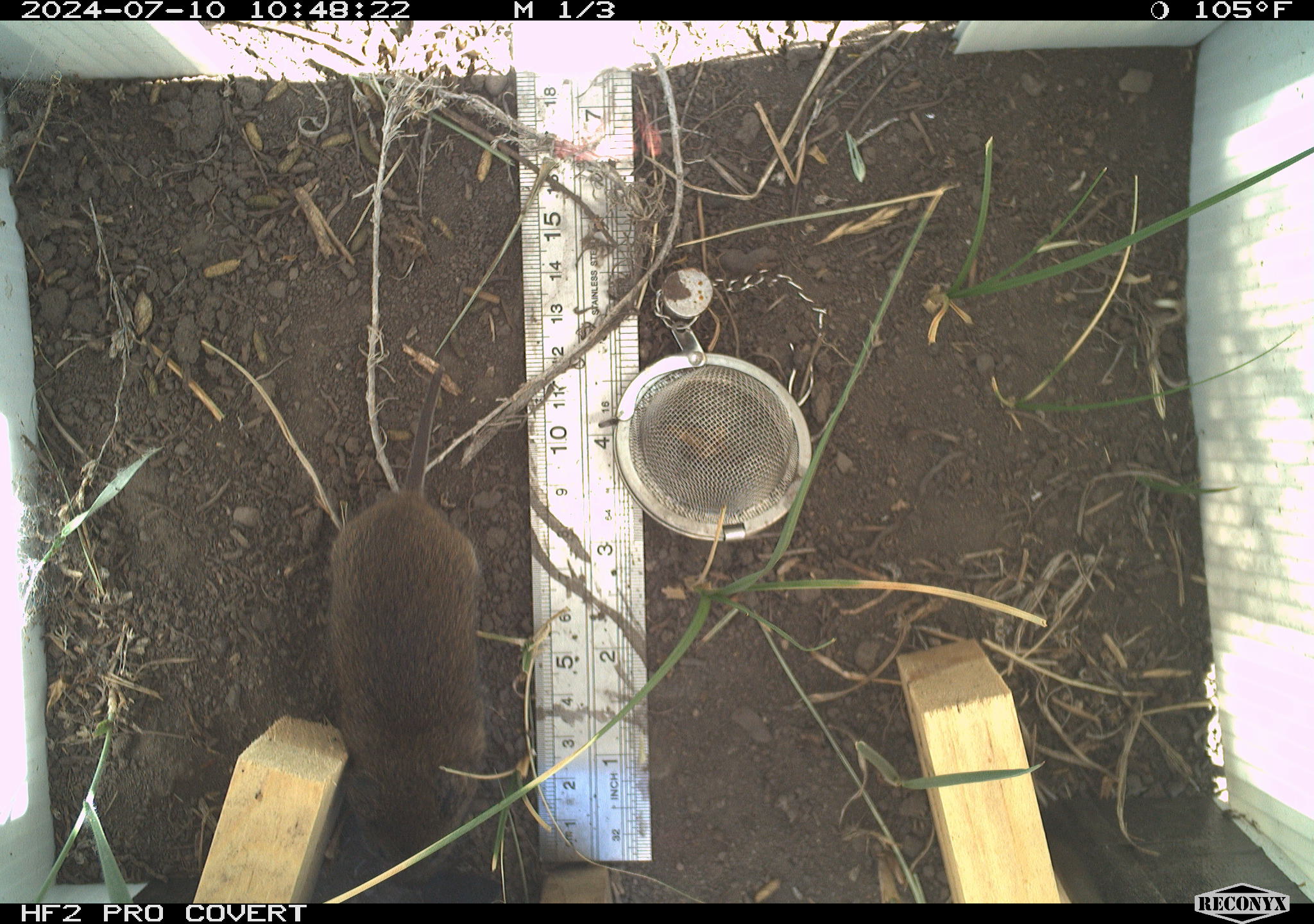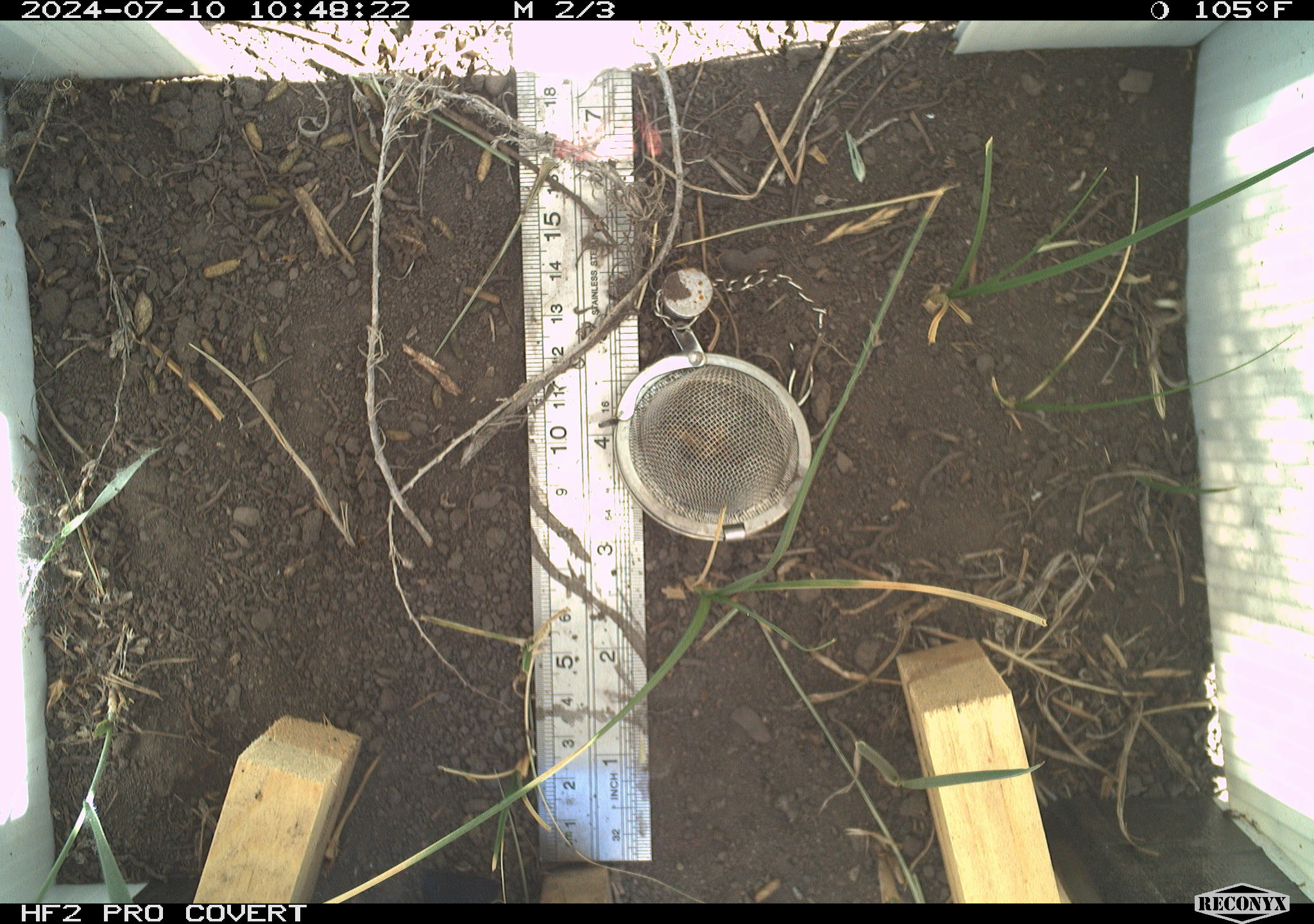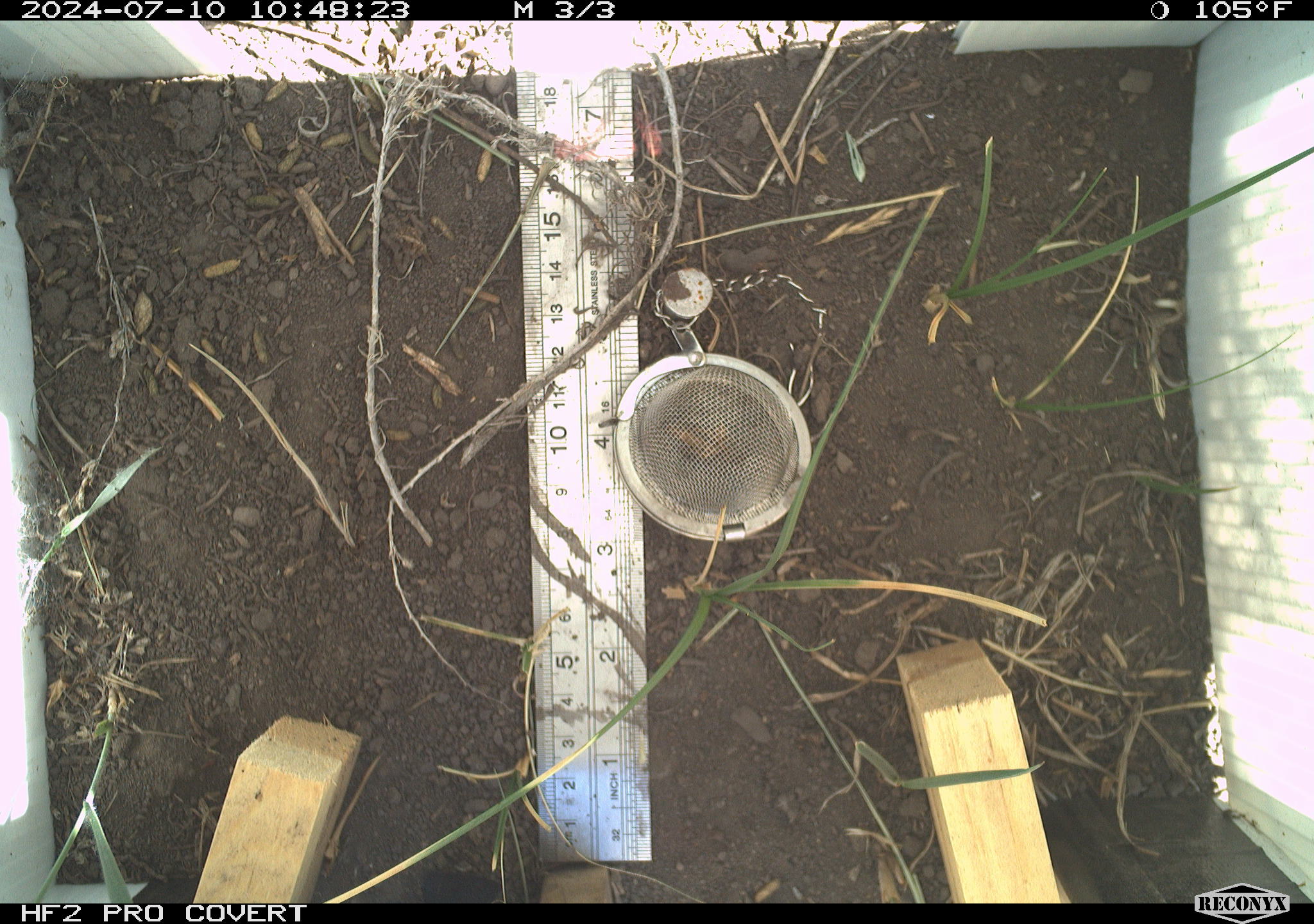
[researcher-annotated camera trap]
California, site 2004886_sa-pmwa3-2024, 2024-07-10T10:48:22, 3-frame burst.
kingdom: Animalia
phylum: Chordata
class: Mammalia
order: Rodentia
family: Cricetidae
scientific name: Arvicolinae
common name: voles, lemmings, and muskrats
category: arvicolinae subfamily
Arvicolinae subfamily (voles, lemmings, and muskrats) (Arvicolinae).